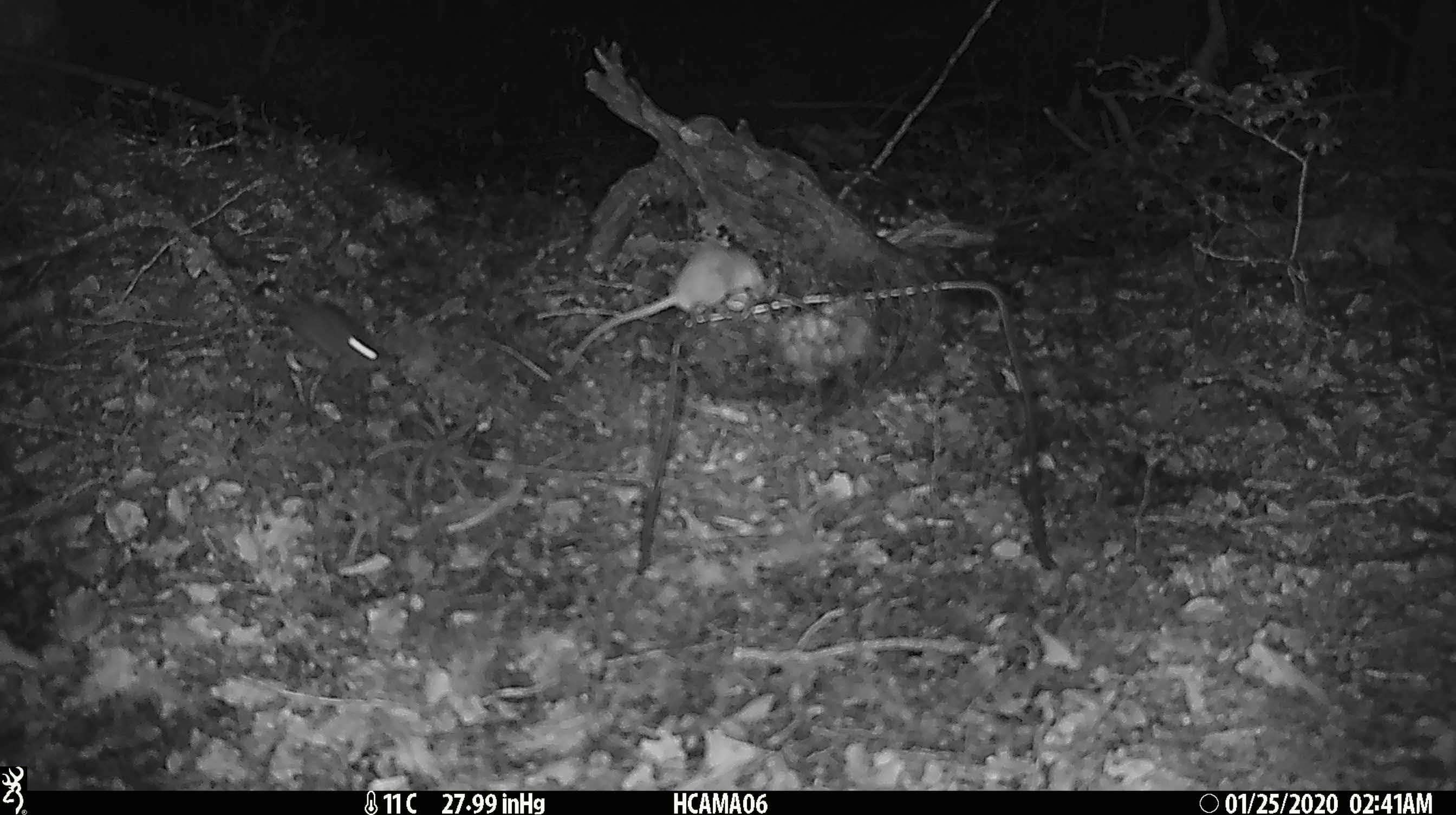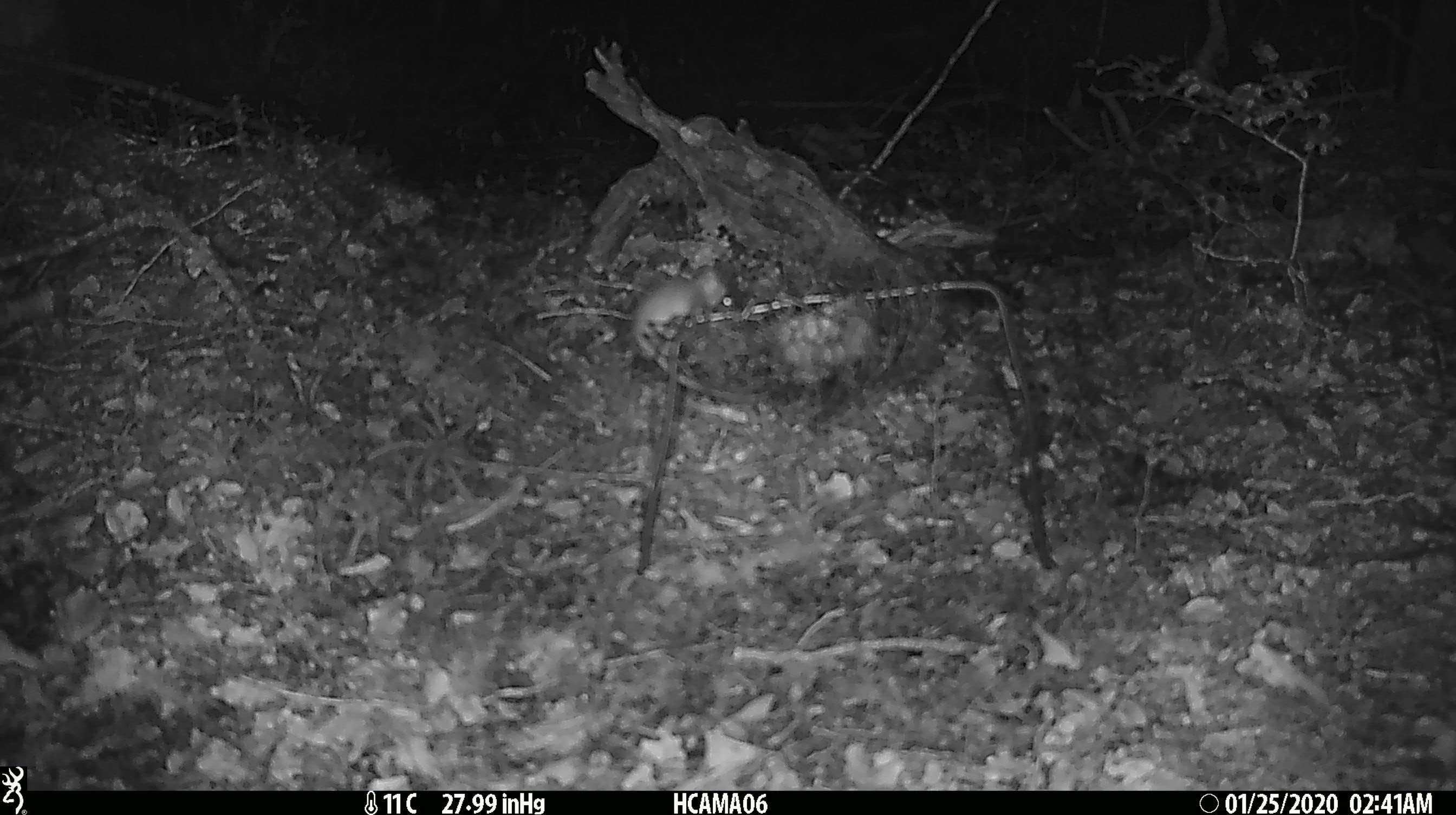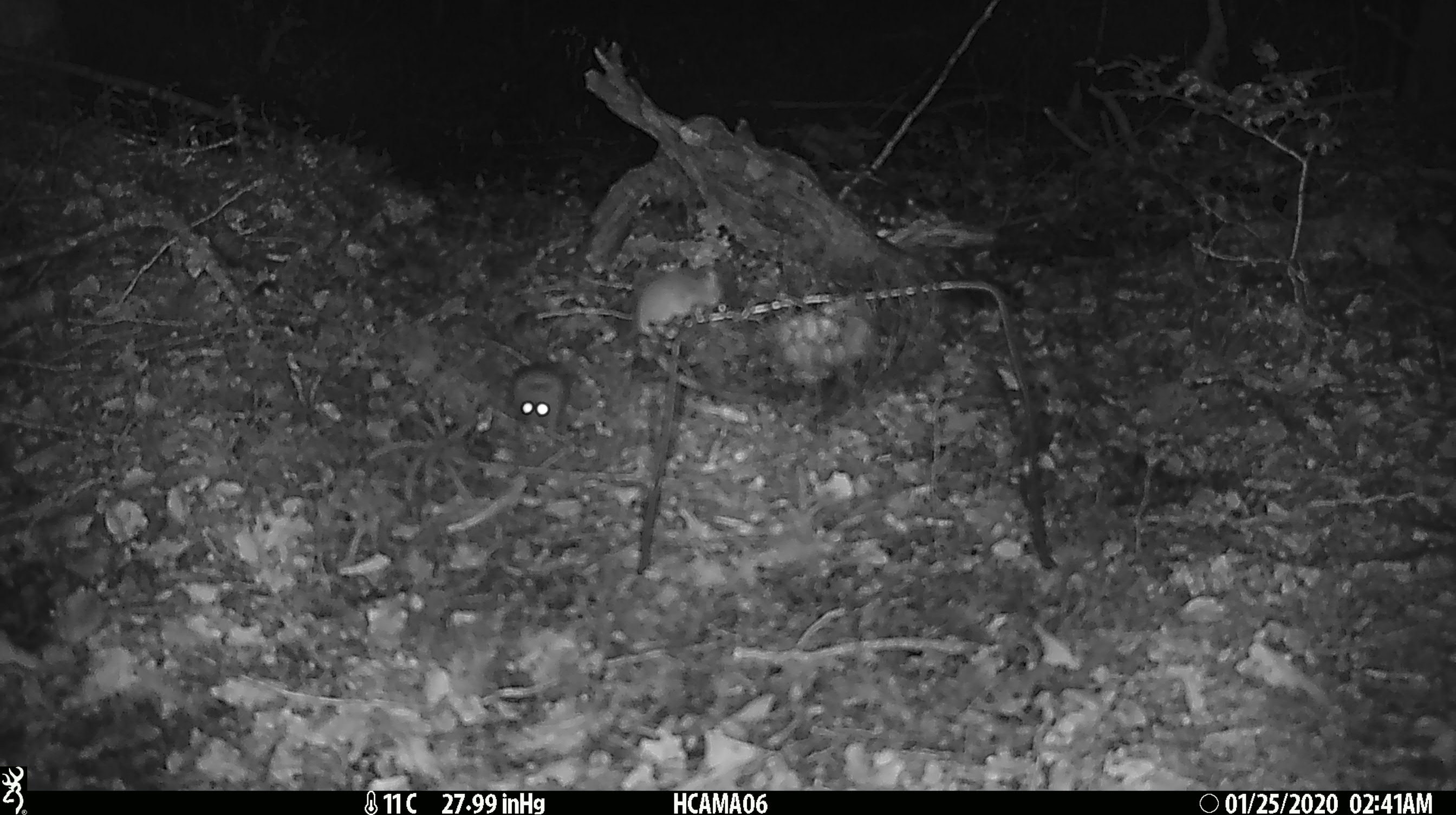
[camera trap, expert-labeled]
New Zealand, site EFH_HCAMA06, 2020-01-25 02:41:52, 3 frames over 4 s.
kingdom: Animalia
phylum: Chordata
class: Mammalia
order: Rodentia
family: Muridae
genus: Mus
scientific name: Mus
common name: mouse